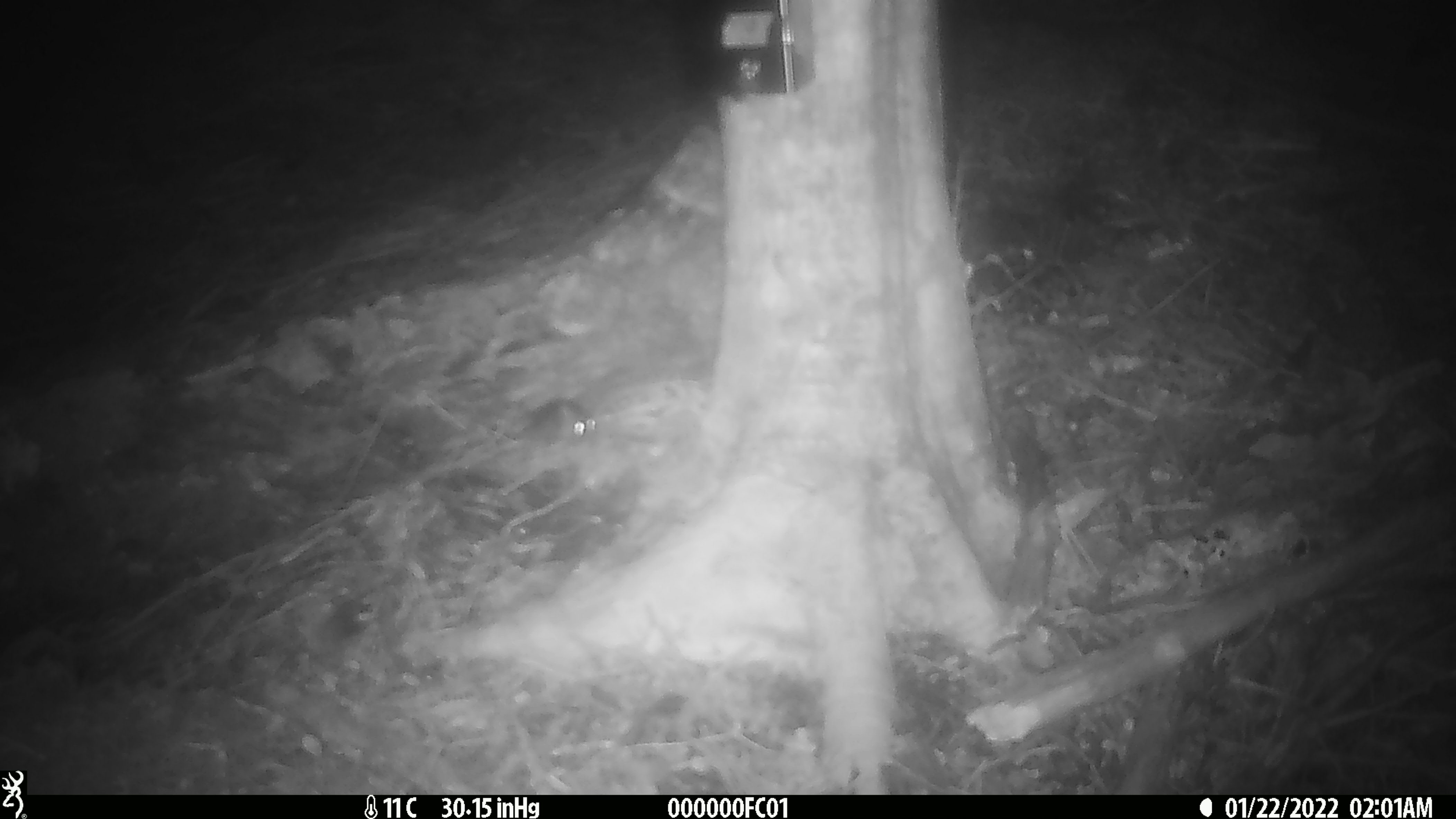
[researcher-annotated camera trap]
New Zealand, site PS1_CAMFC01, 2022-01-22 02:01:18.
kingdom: Animalia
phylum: Chordata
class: Mammalia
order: Rodentia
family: Muridae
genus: Mus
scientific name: Mus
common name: mouse